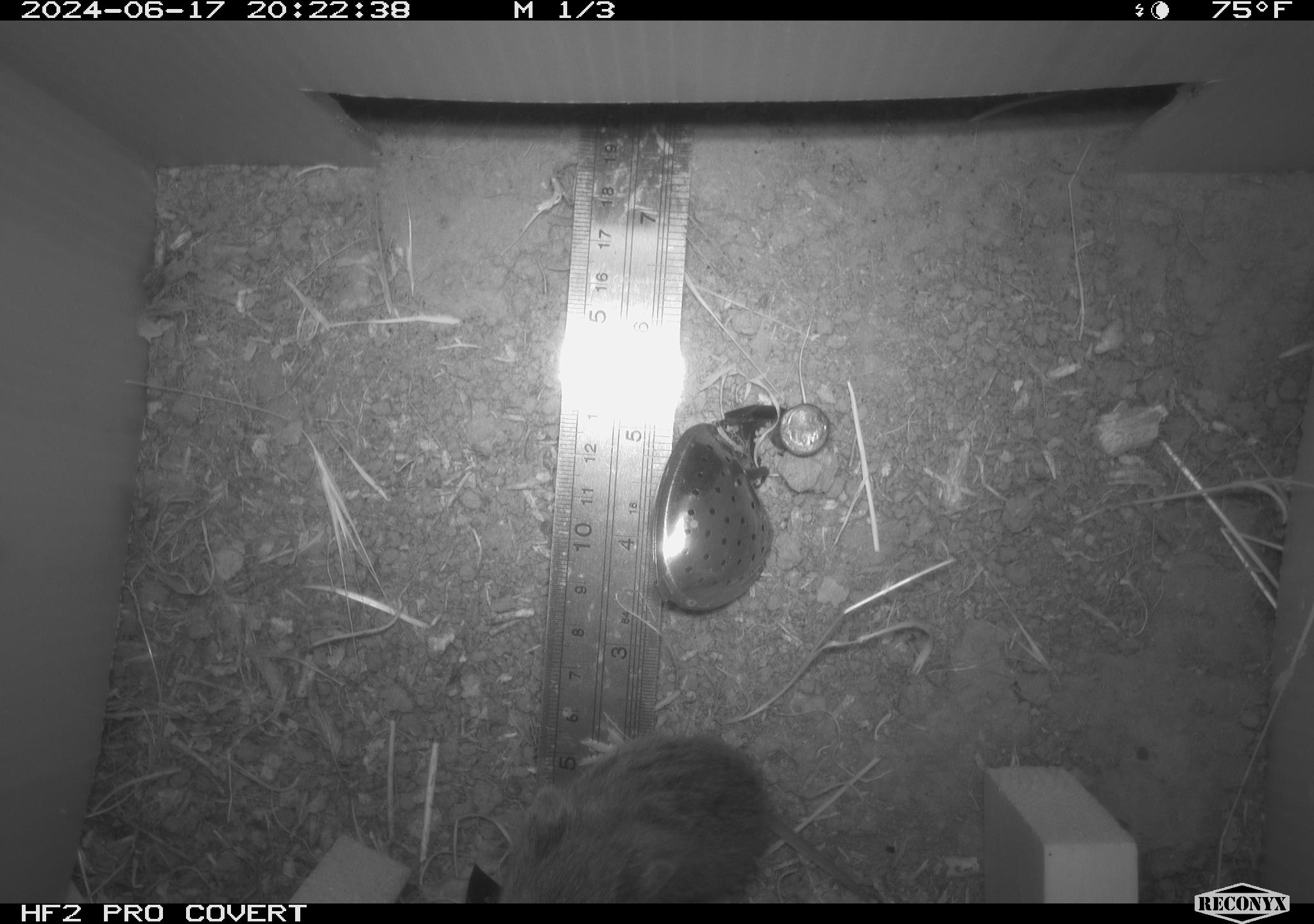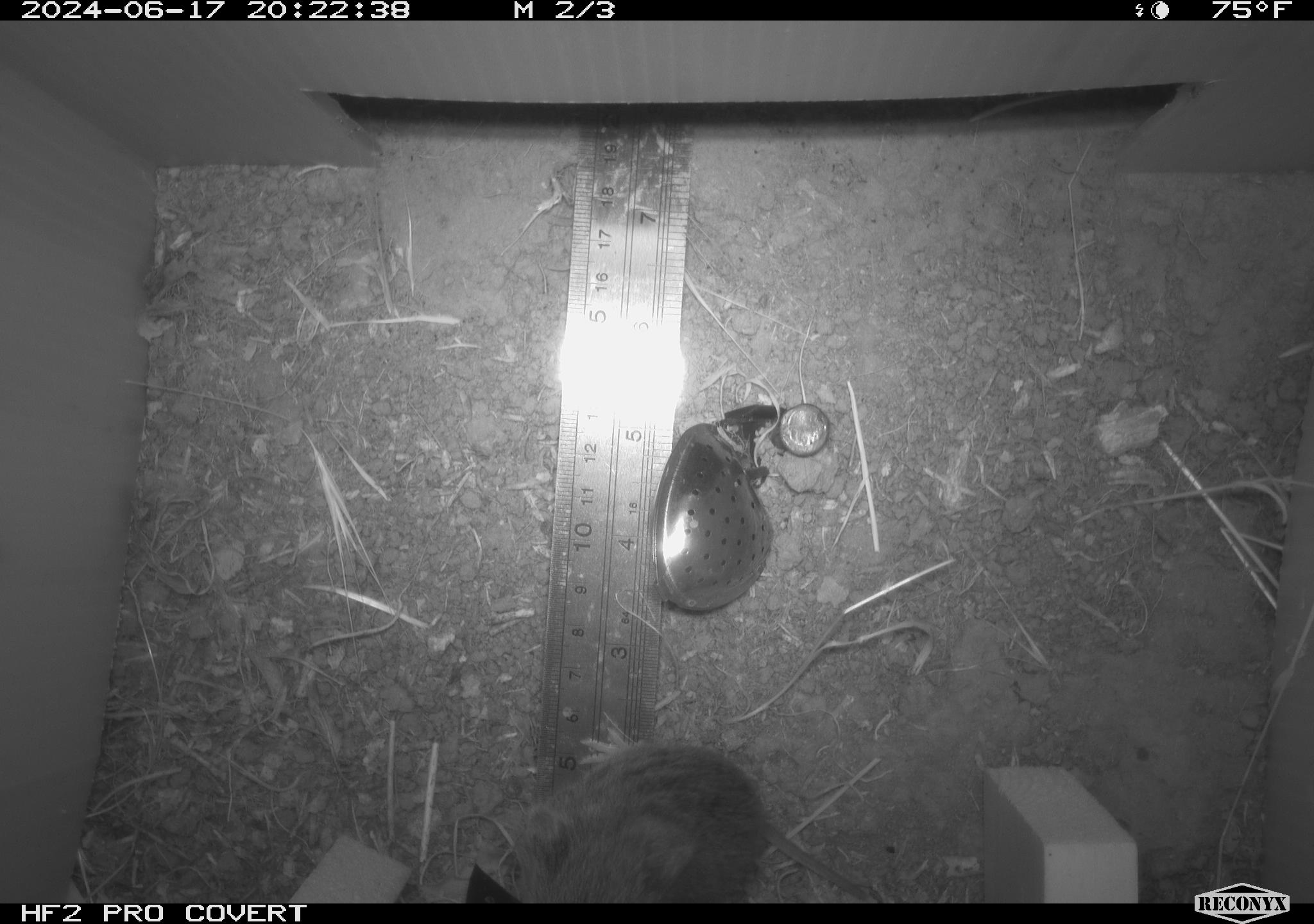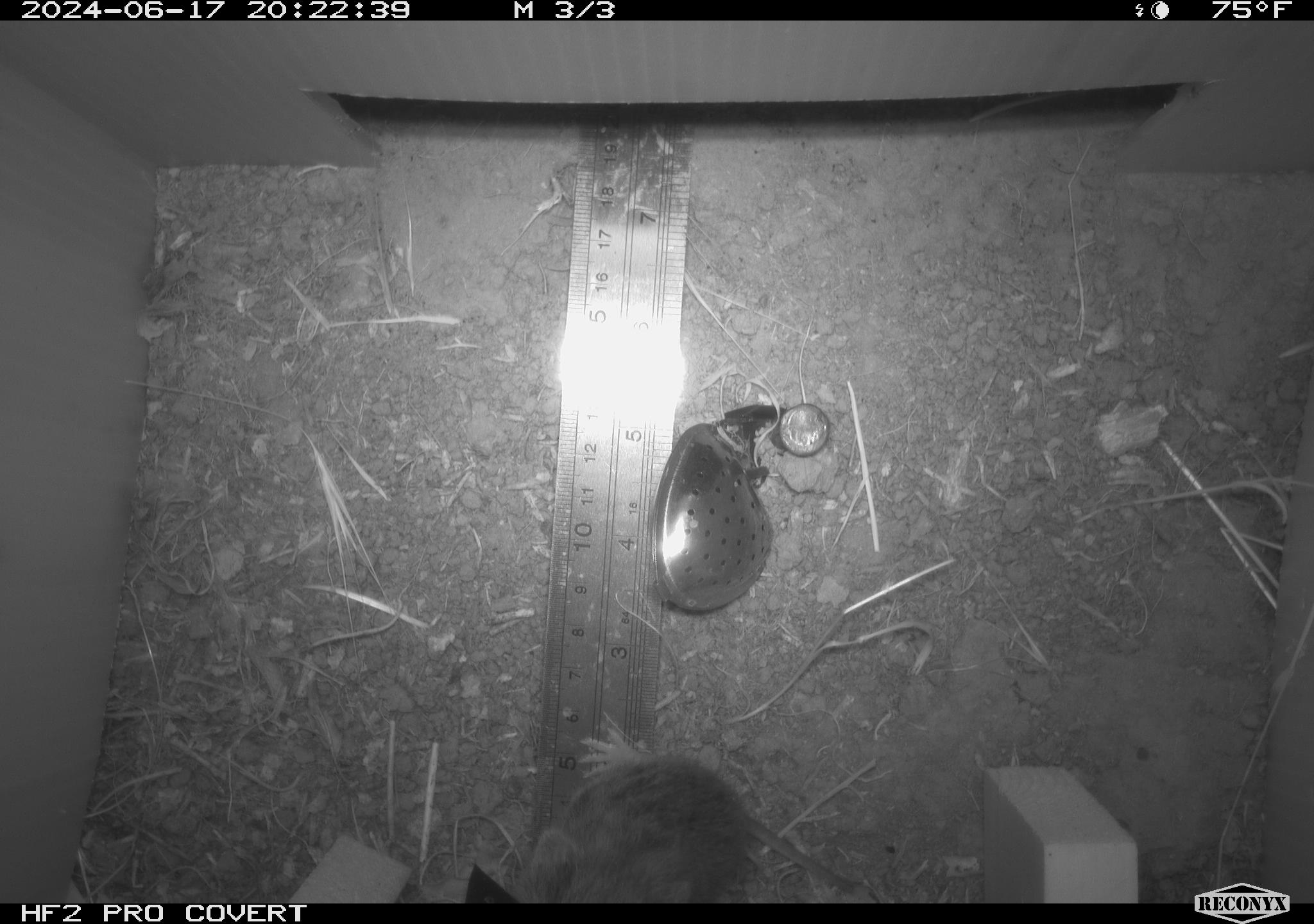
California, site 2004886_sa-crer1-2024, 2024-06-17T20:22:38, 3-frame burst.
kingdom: Animalia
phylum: Chordata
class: Mammalia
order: Rodentia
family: Cricetidae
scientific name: Arvicolinae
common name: voles, lemmings, and muskrats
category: arvicolinae subfamily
Arvicolinae subfamily (voles, lemmings, and muskrats) (Arvicolinae).